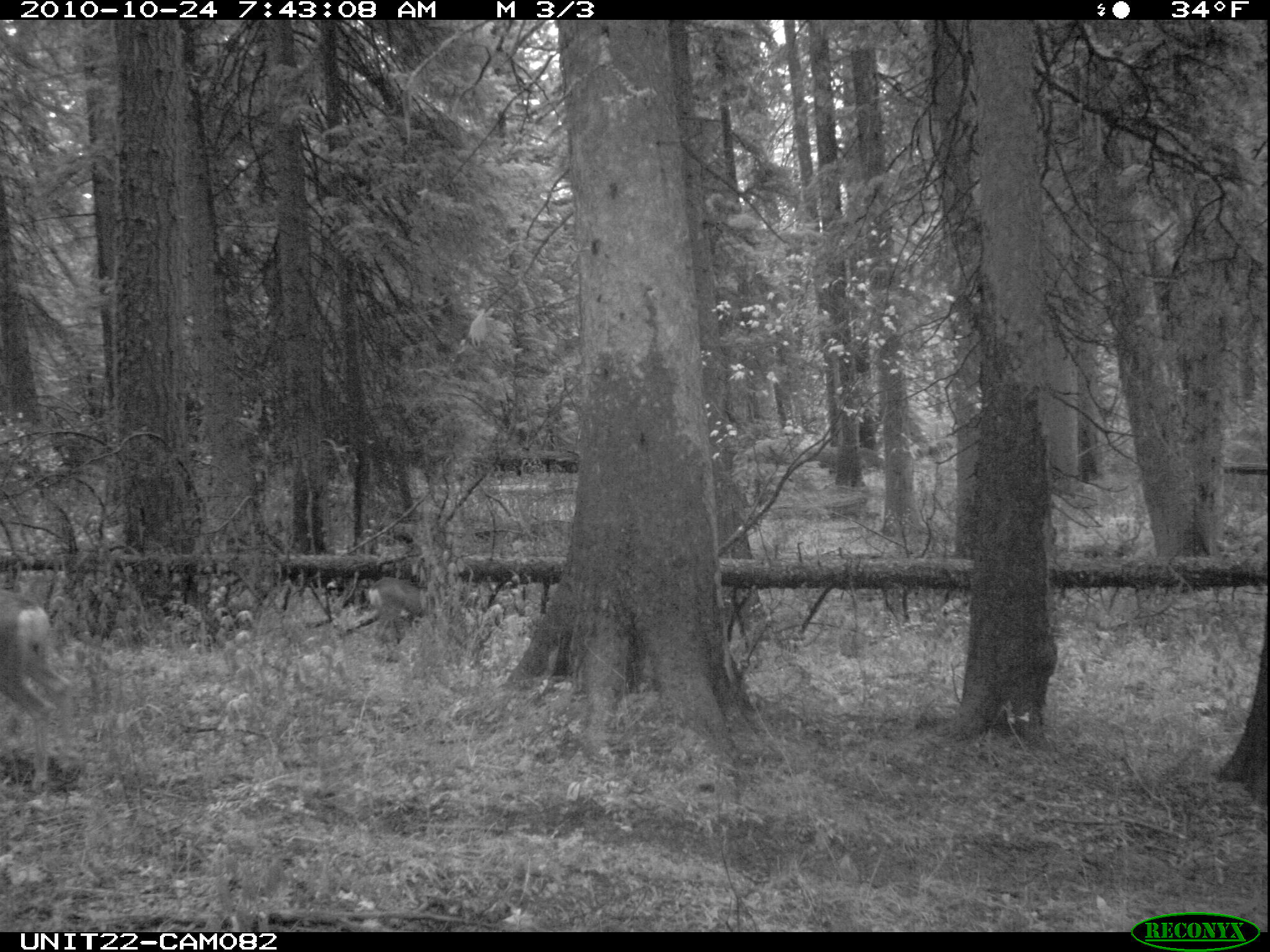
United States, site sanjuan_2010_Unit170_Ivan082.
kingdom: Animalia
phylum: Chordata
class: Mammalia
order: Artiodactyla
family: Cervidae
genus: Odocoileus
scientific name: Odocoileus hemionus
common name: mule deer